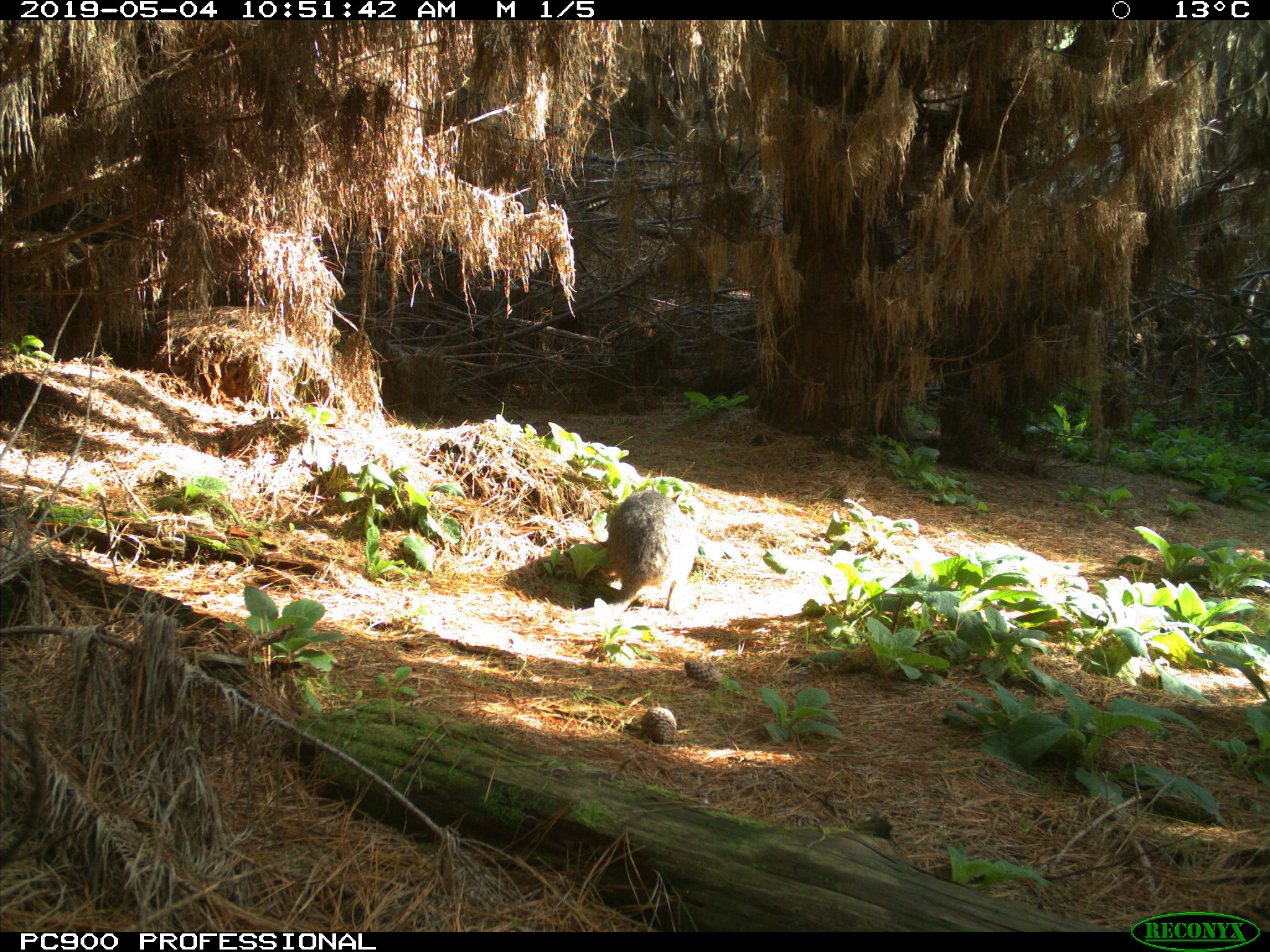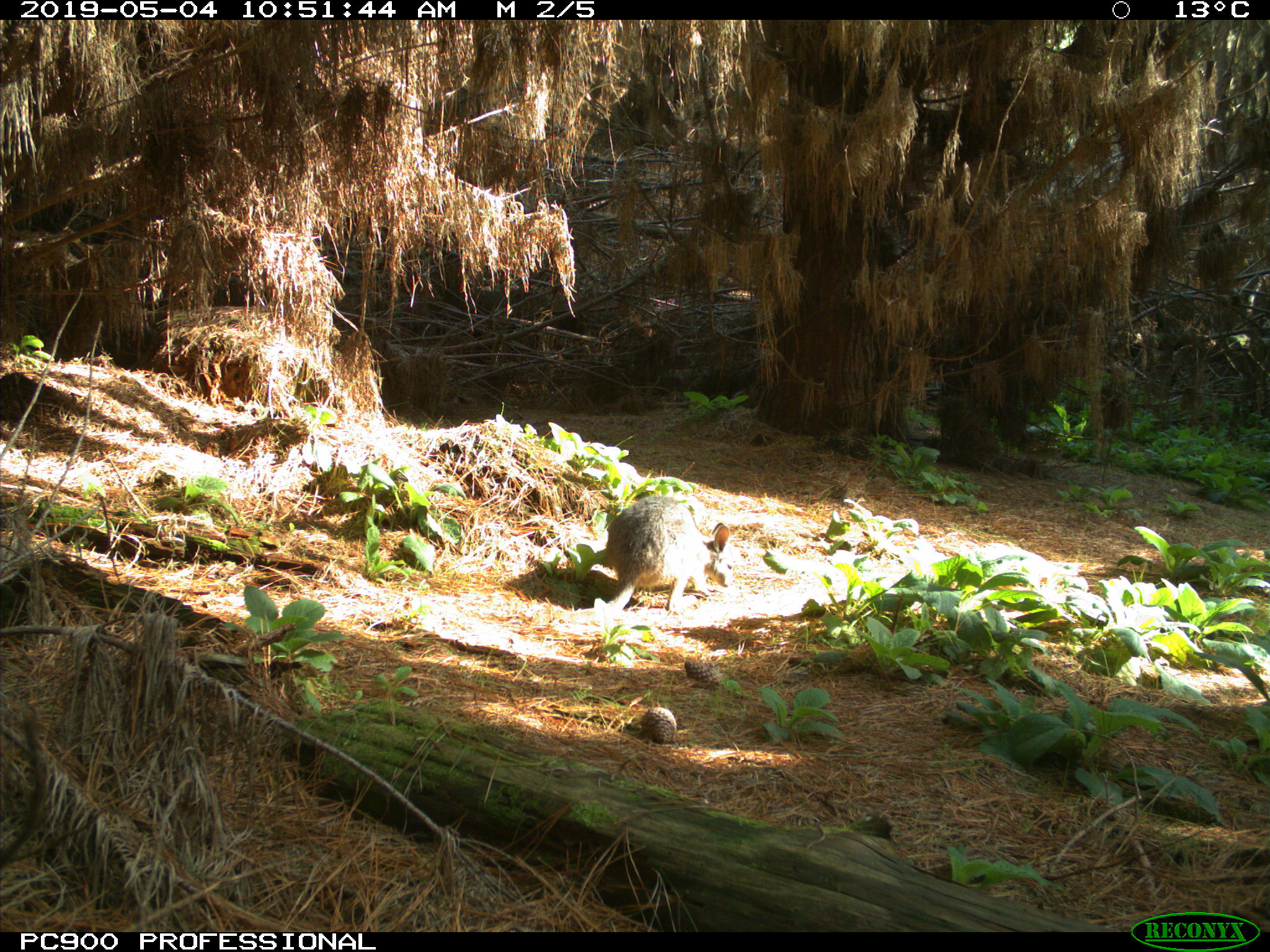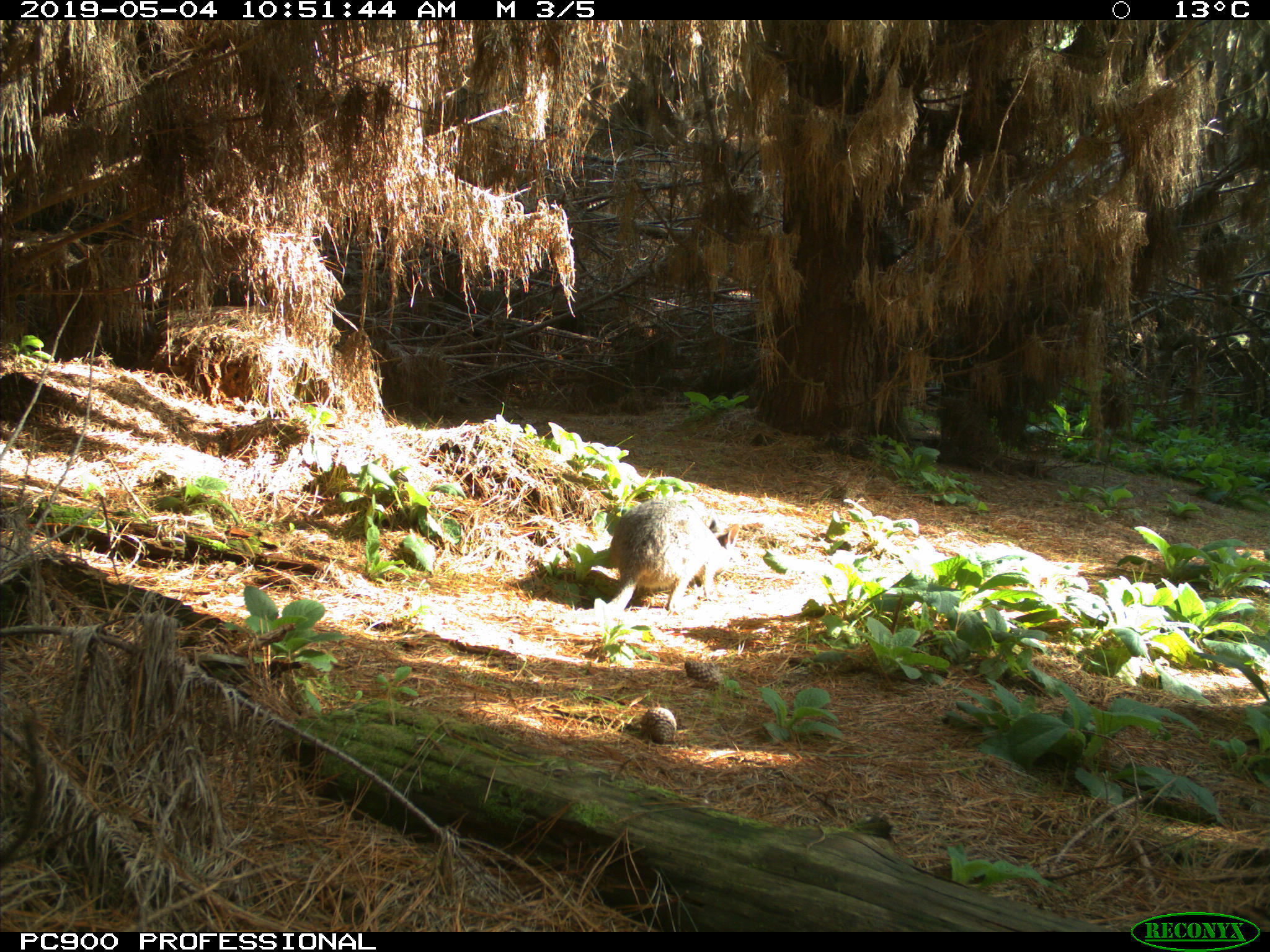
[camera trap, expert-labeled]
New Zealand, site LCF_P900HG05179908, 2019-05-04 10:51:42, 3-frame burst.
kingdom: Animalia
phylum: Chordata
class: Mammalia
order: Diprotodontia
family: Macropodidae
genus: Notamacropus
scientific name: Notamacropus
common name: wallaby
Wallaby (Notamacropus).